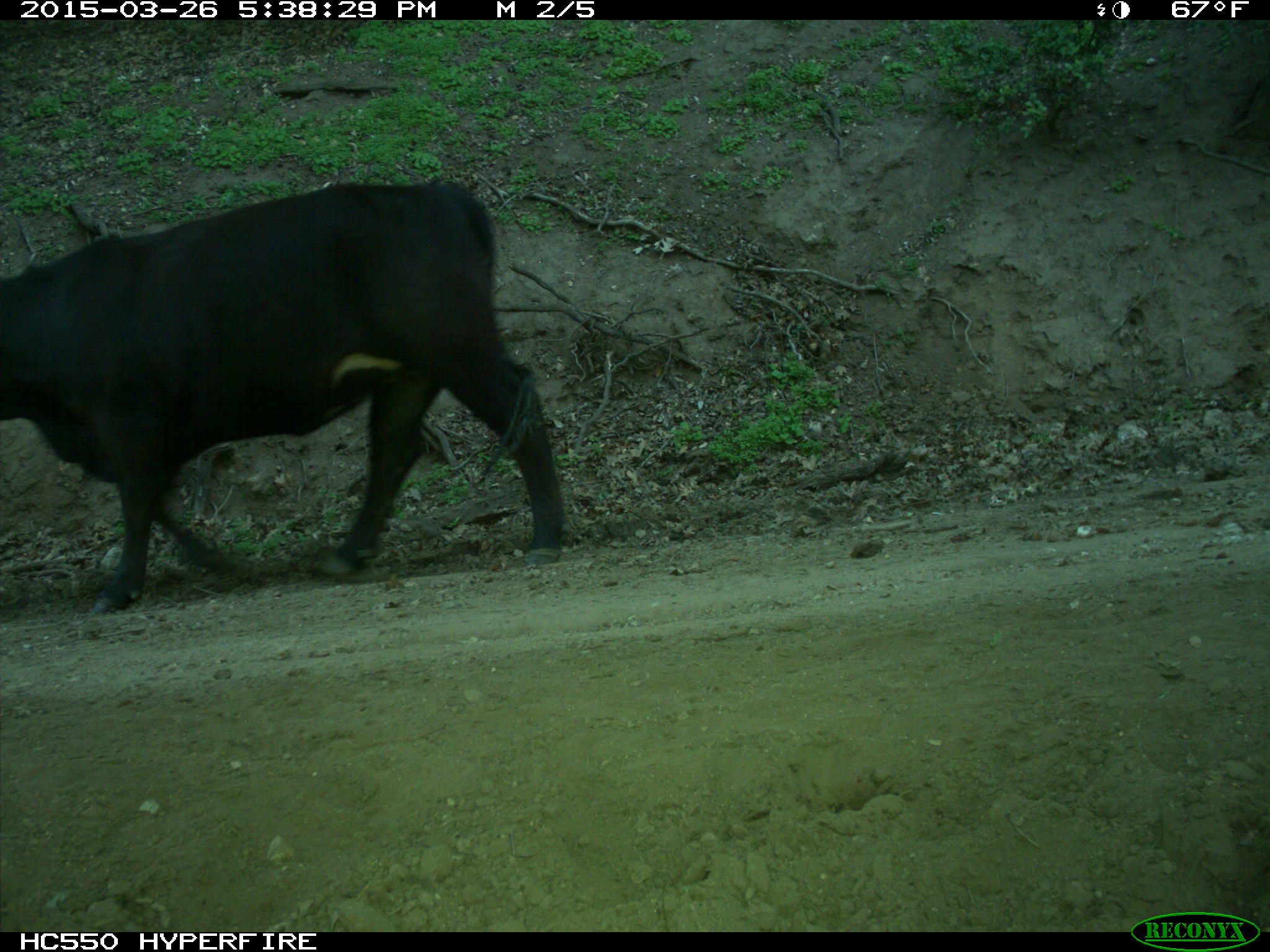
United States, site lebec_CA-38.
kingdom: Animalia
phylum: Chordata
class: Mammalia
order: Artiodactyla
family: Bovidae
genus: Bos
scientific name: Bos taurus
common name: domestic cow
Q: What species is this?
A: Bos taurus (domestic cow).